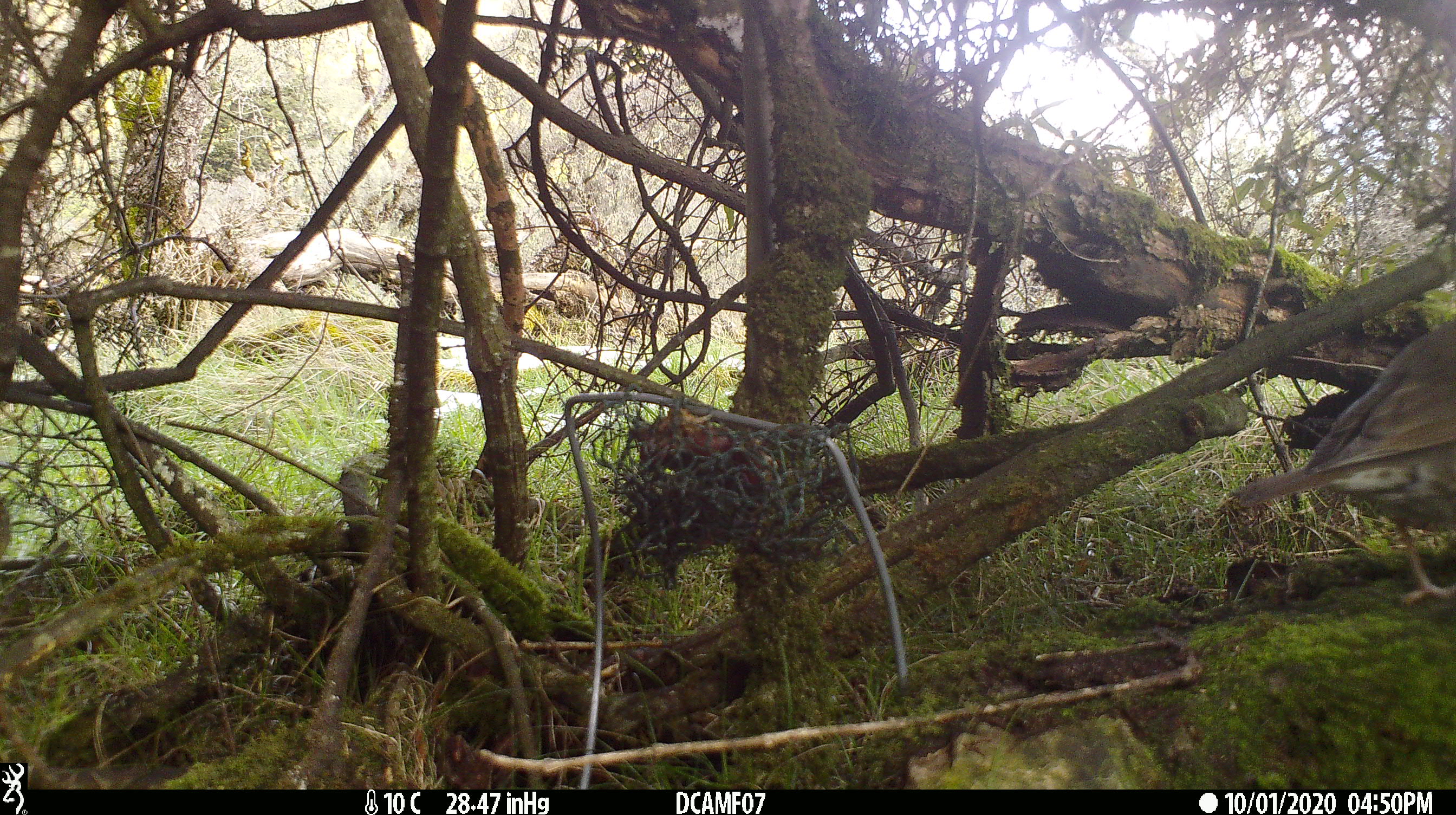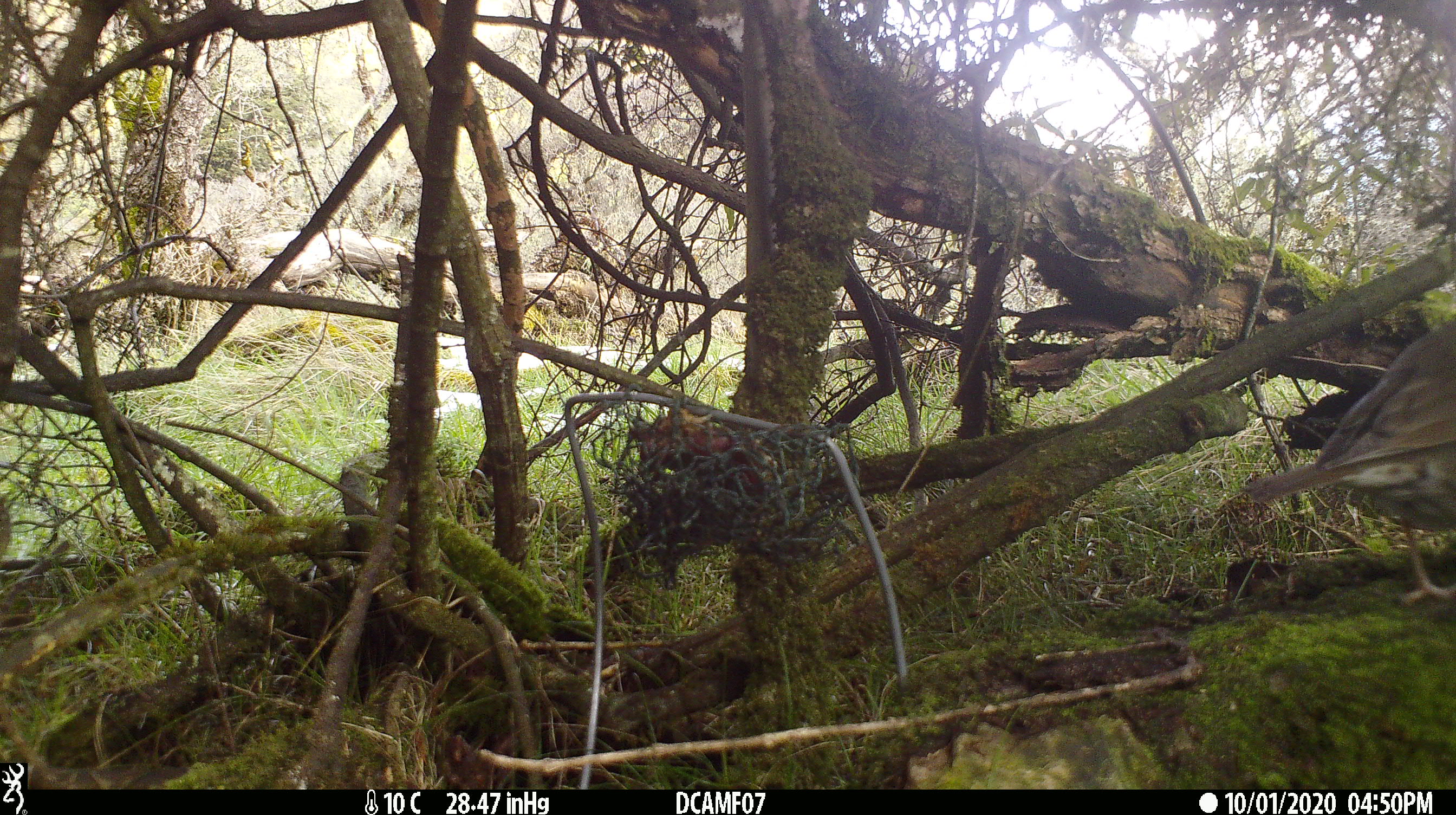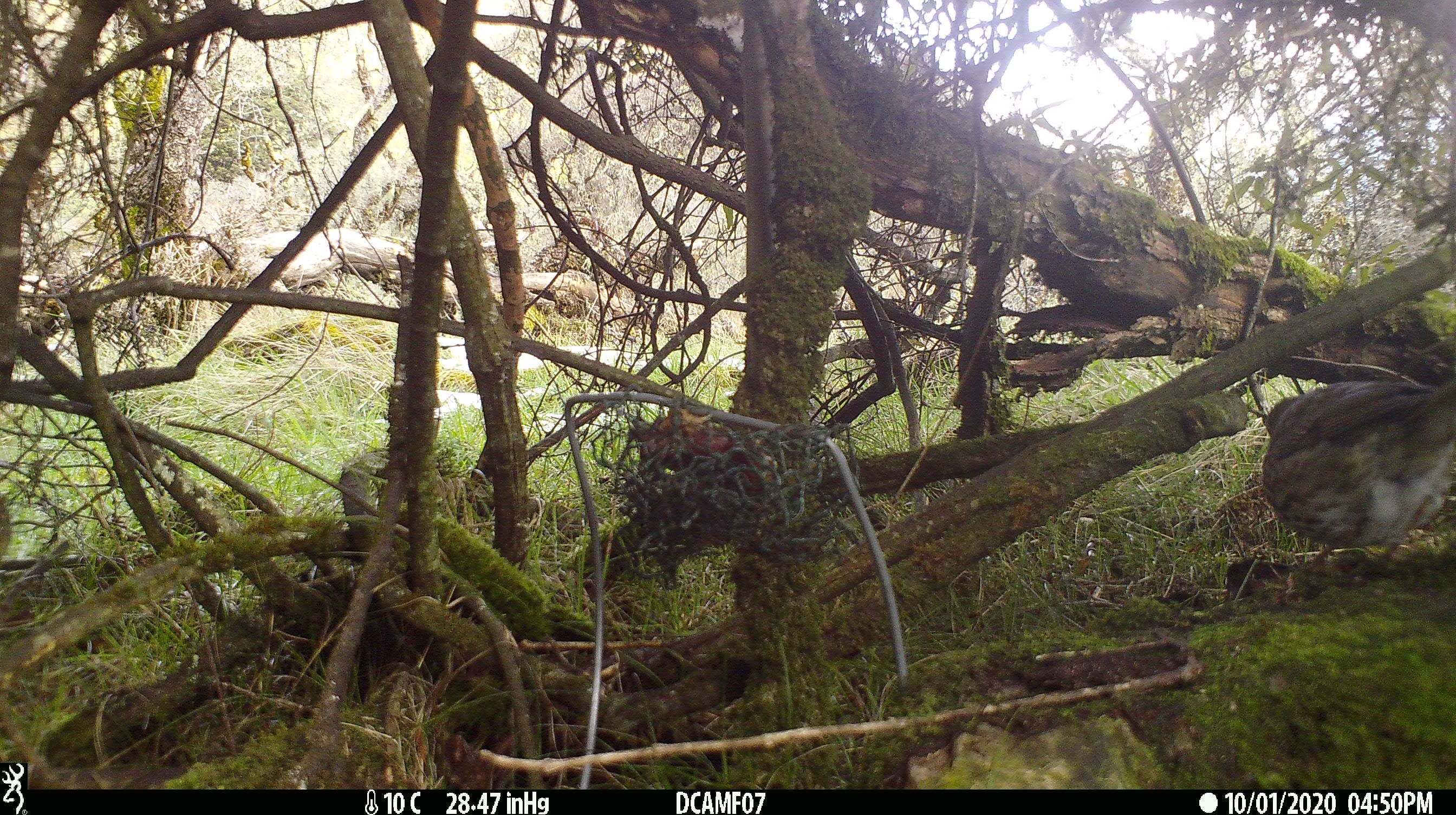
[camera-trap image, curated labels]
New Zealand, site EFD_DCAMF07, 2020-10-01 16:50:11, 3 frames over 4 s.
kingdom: Animalia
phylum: Chordata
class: Aves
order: Passeriformes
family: Turdidae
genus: Turdus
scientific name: Turdus philomelos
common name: song thrush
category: thrush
Thrush (song thrush) (Turdus philomelos).